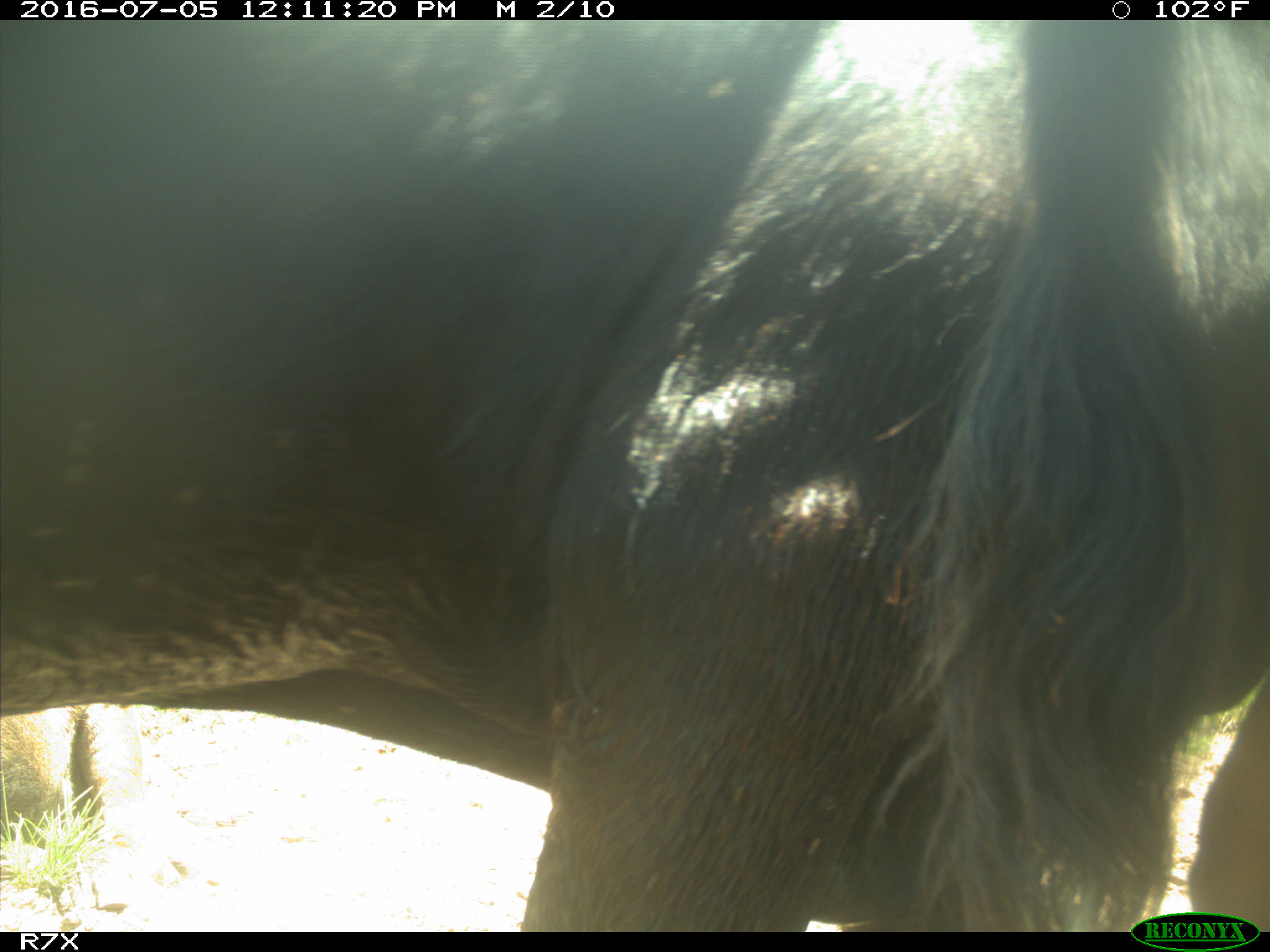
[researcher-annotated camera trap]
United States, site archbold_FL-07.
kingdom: Animalia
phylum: Chordata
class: Mammalia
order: Artiodactyla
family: Bovidae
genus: Bos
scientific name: Bos taurus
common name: domestic cow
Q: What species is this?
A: Bos taurus (domestic cow).